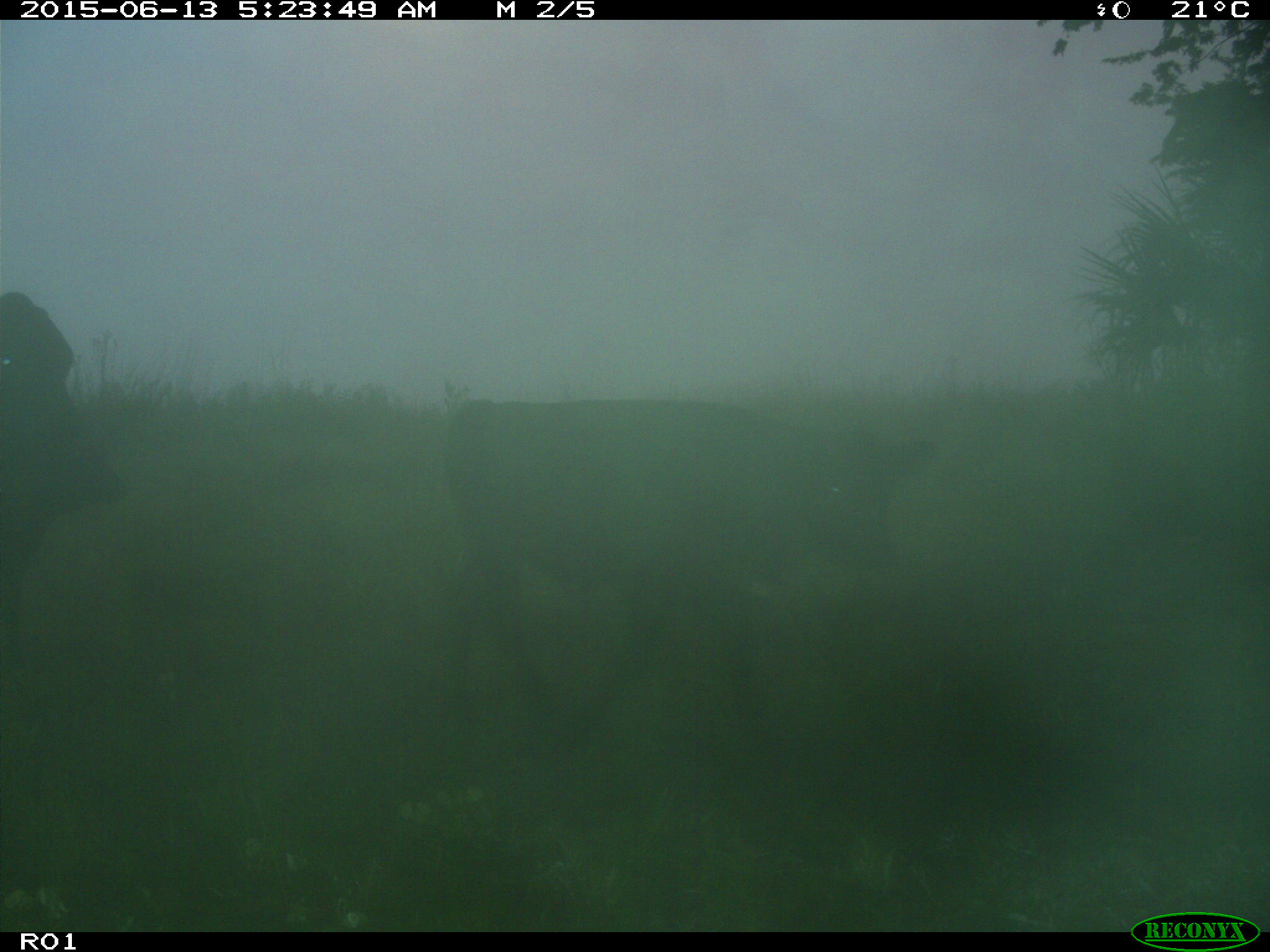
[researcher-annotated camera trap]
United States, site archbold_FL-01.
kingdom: Animalia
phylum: Chordata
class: Mammalia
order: Artiodactyla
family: Bovidae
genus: Bos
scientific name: Bos taurus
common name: domestic cow